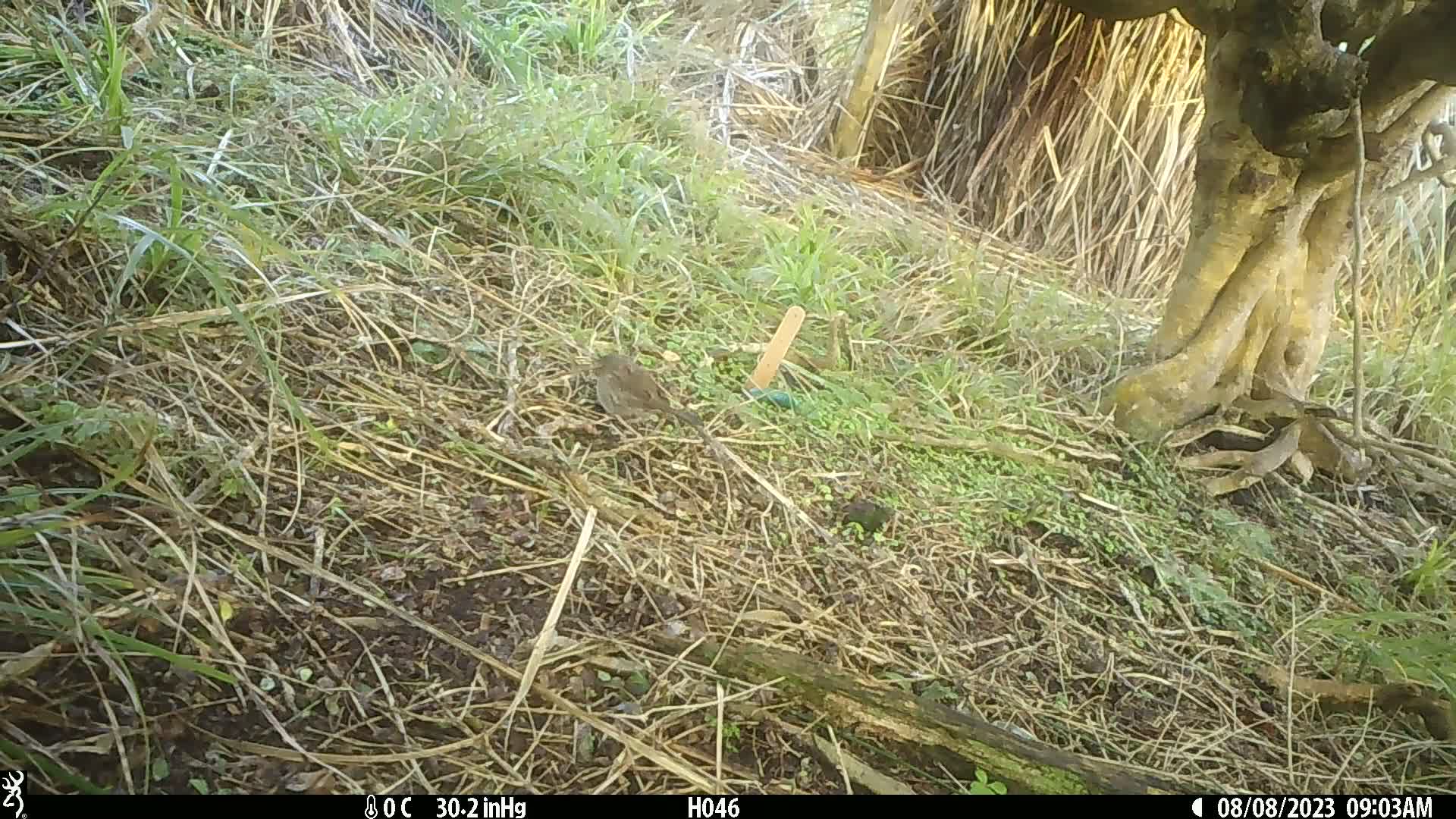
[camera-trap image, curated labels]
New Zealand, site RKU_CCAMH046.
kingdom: Animalia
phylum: Chordata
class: Aves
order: Passeriformes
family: Prunellidae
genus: Prunella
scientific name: Prunella modularis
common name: dunnock